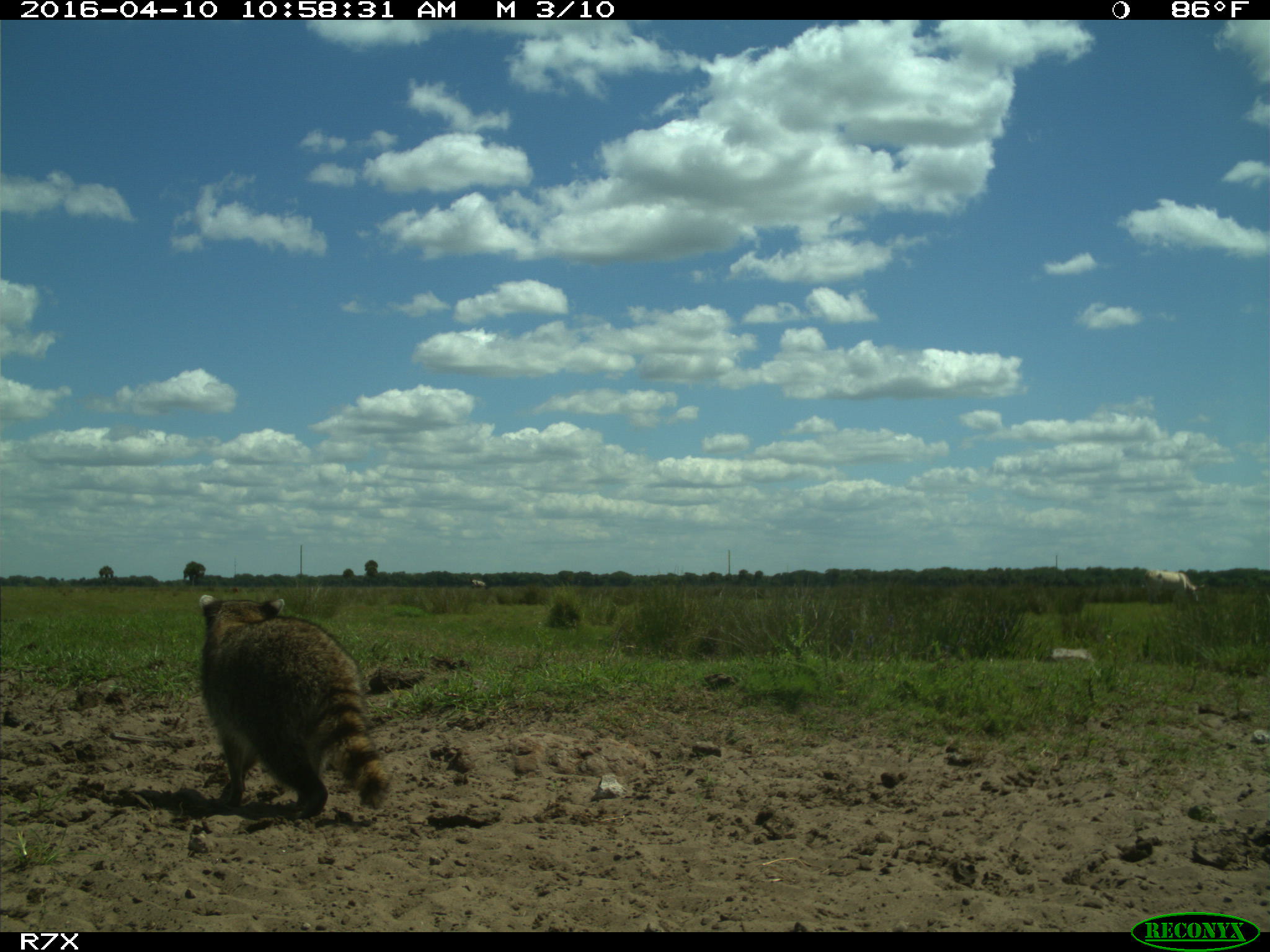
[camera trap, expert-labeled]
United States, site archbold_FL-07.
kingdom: Animalia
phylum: Chordata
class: Mammalia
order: Artiodactyla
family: Bovidae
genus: Bos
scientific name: Bos taurus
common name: domestic cow